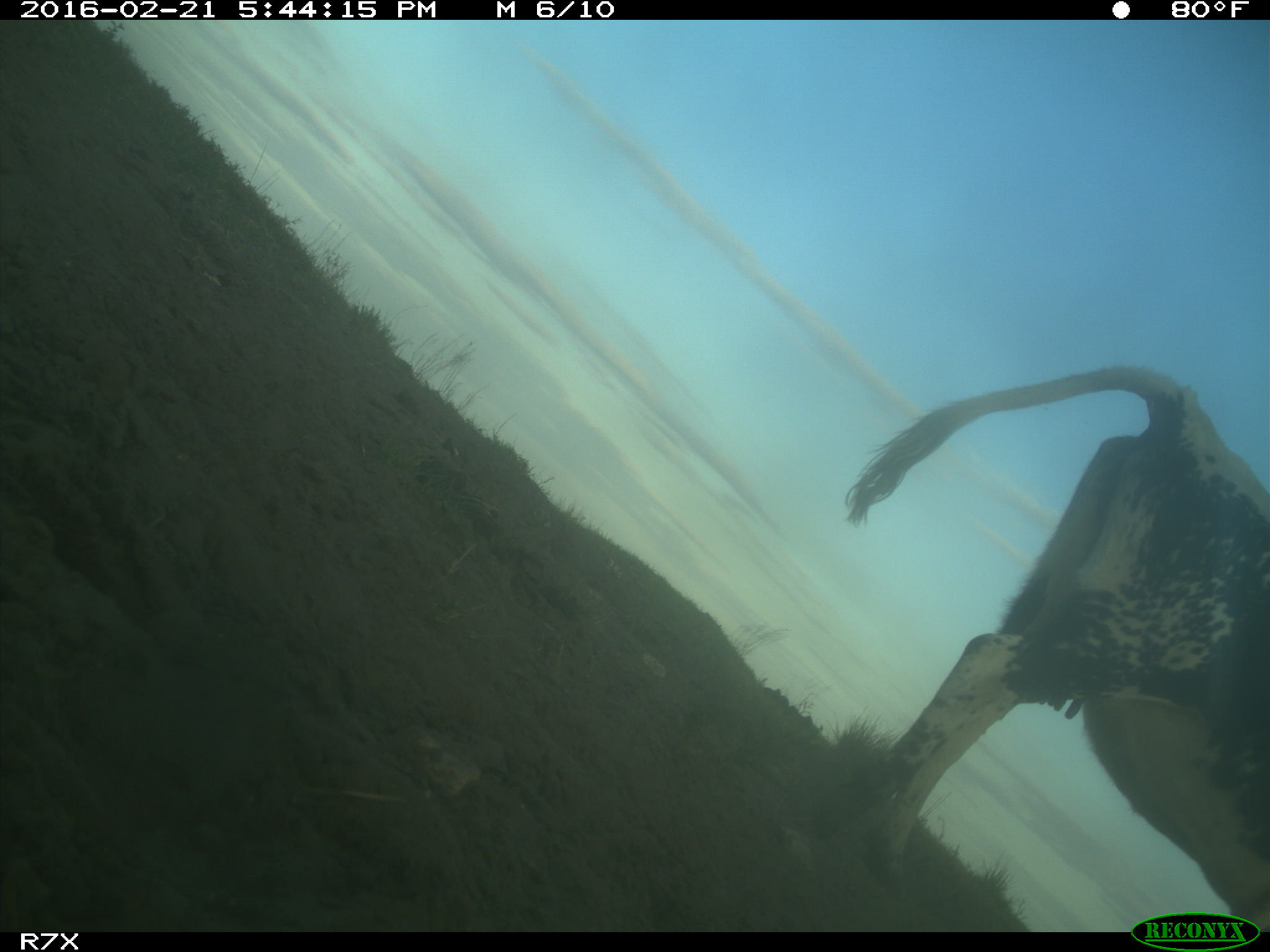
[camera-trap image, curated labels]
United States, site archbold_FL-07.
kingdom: Animalia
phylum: Chordata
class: Mammalia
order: Artiodactyla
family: Bovidae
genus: Bos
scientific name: Bos taurus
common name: domestic cow